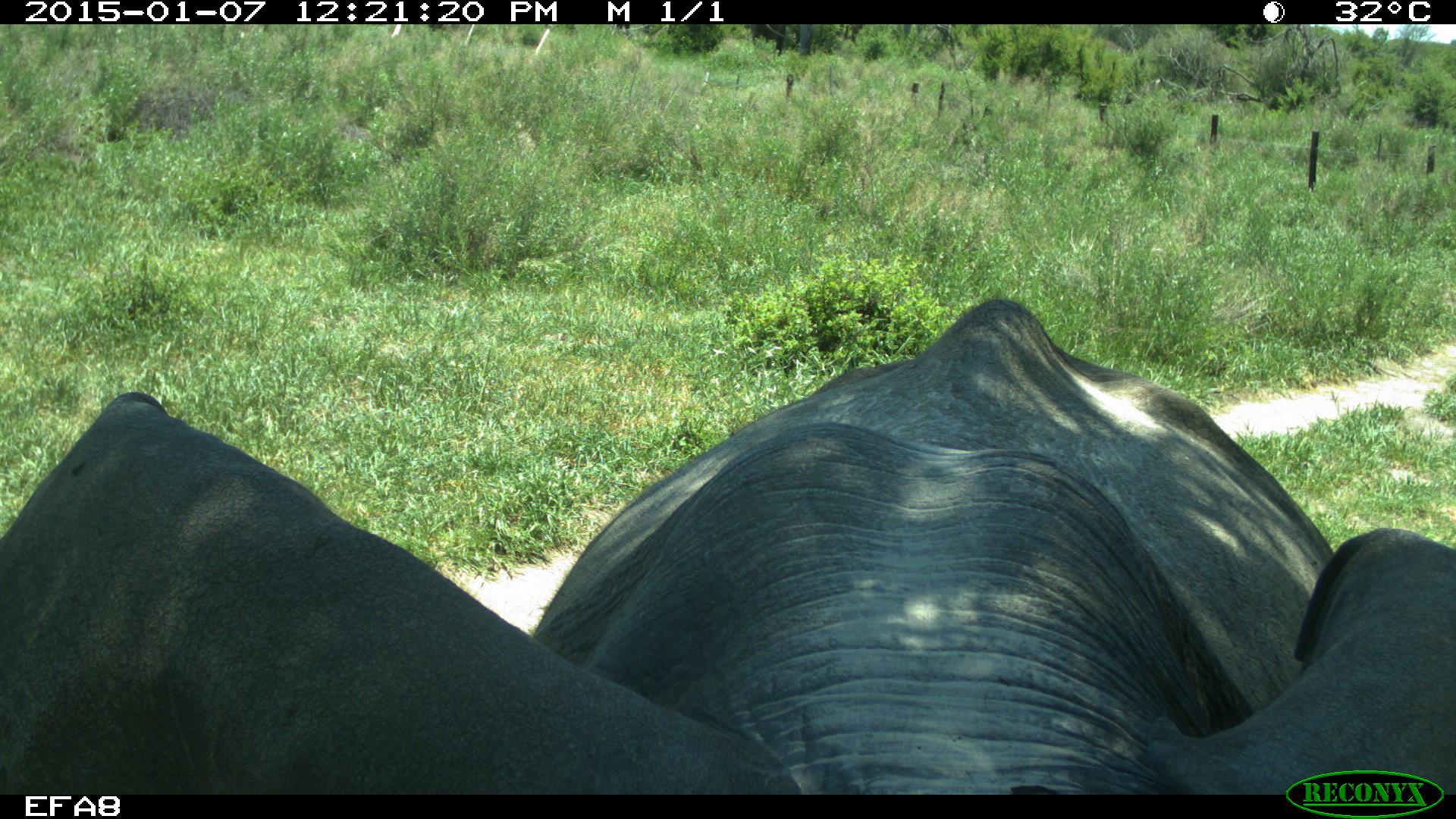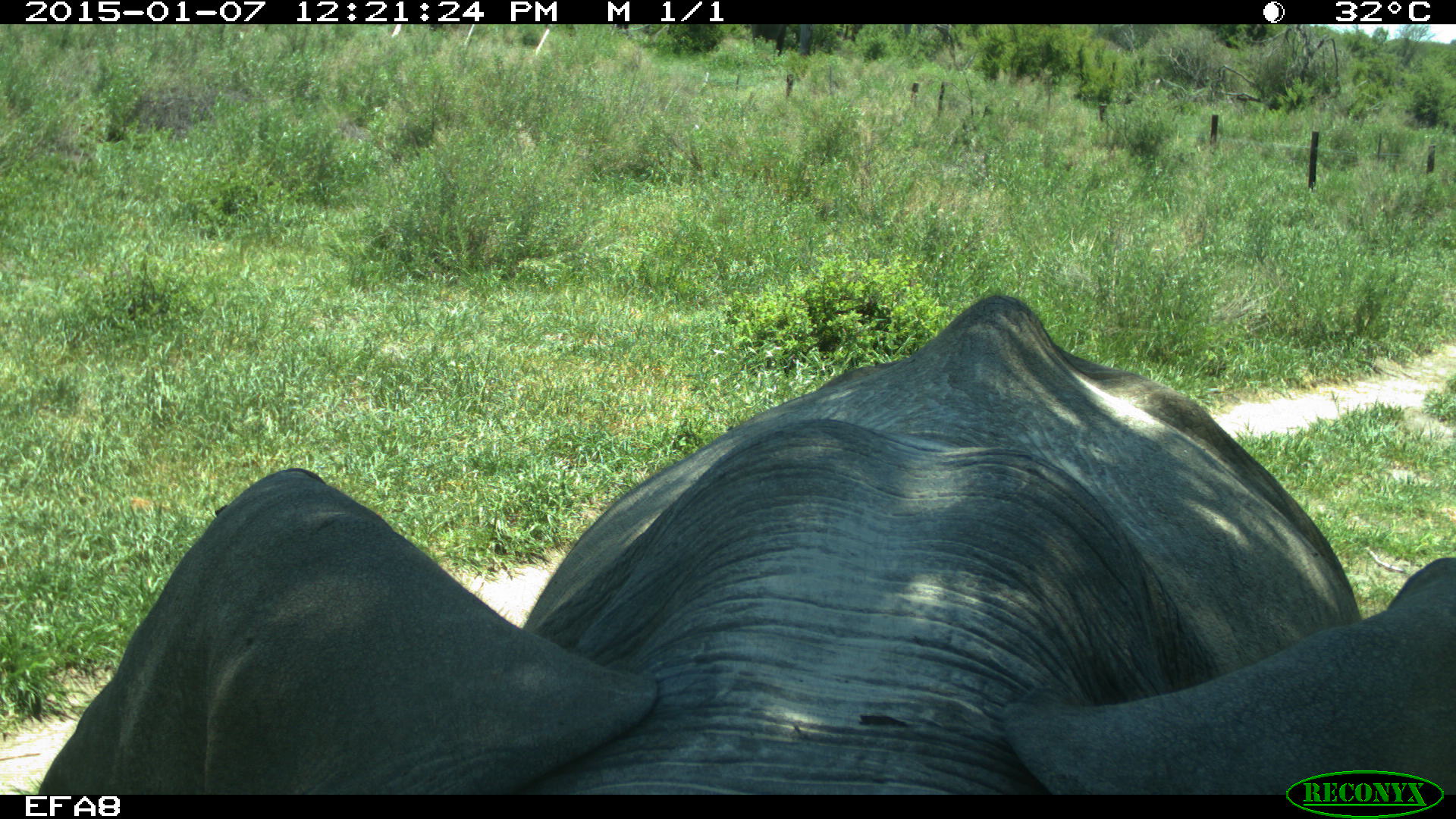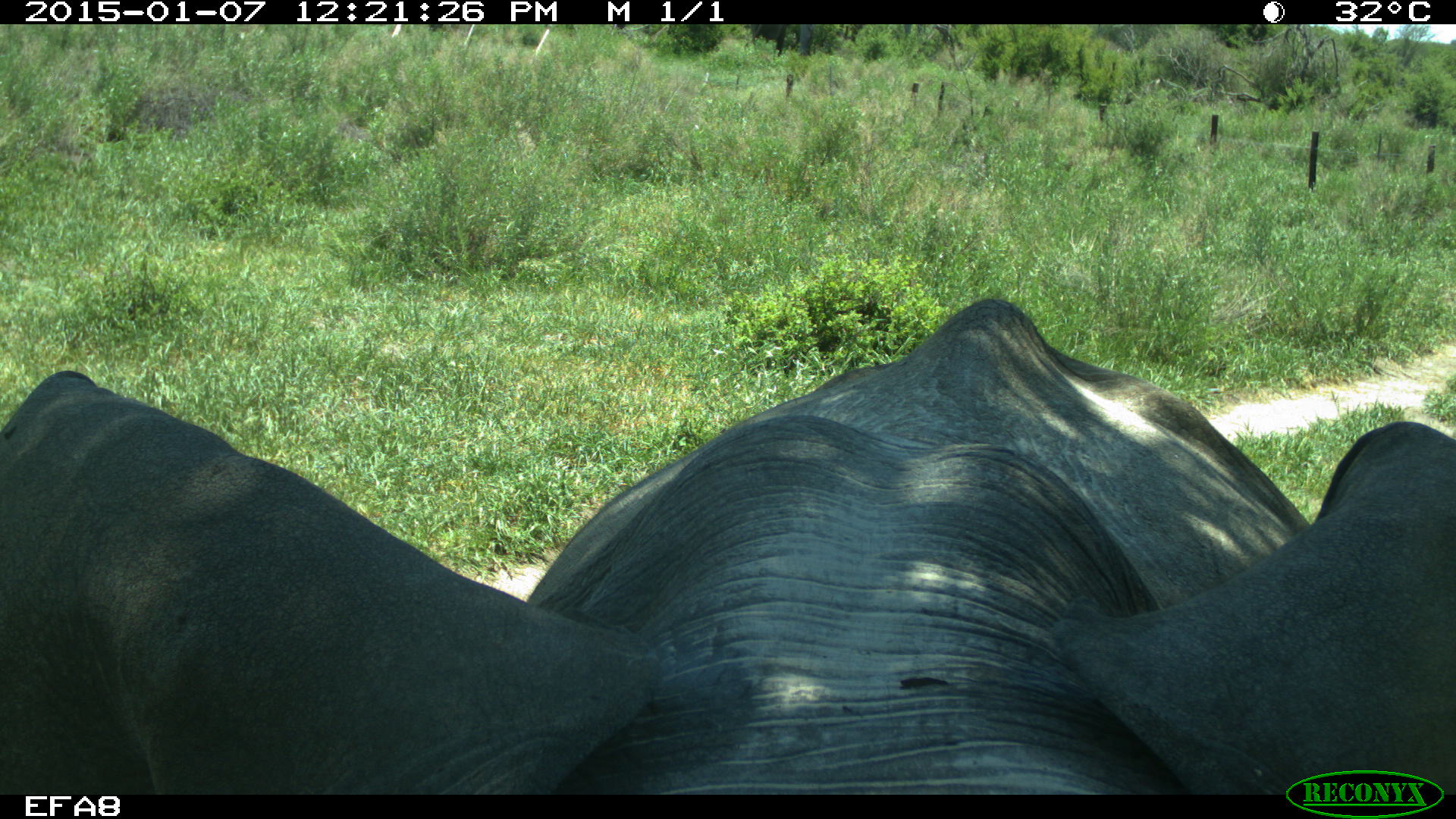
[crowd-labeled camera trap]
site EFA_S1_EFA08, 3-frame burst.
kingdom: Animalia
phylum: Chordata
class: Mammalia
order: Proboscidea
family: Elephantidae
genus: Loxodonta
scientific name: Loxodonta africana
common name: african bush elephant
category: elephant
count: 1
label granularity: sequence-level